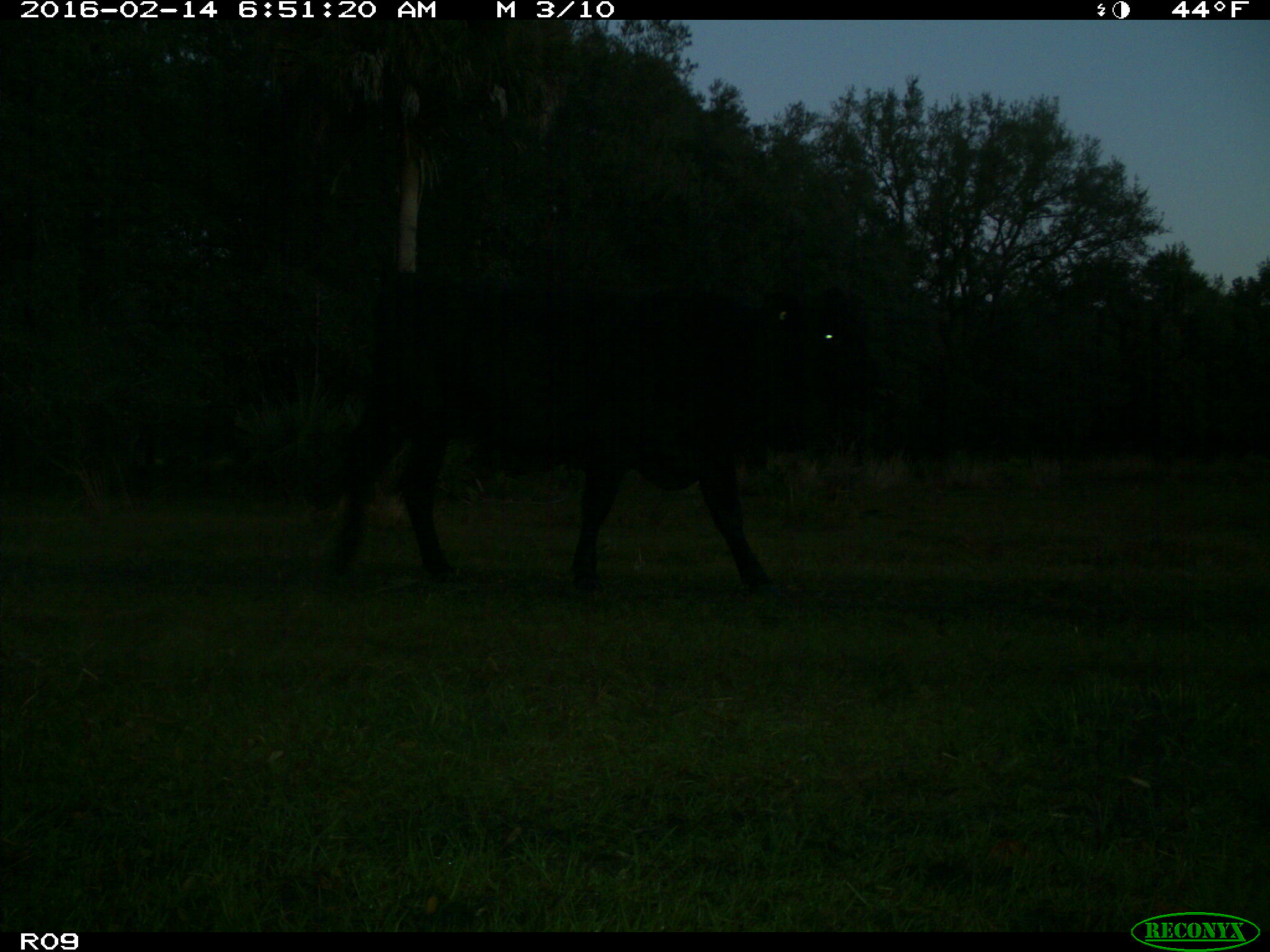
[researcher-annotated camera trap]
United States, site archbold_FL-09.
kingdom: Animalia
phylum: Chordata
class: Mammalia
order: Artiodactyla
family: Bovidae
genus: Bos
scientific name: Bos taurus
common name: domestic cow